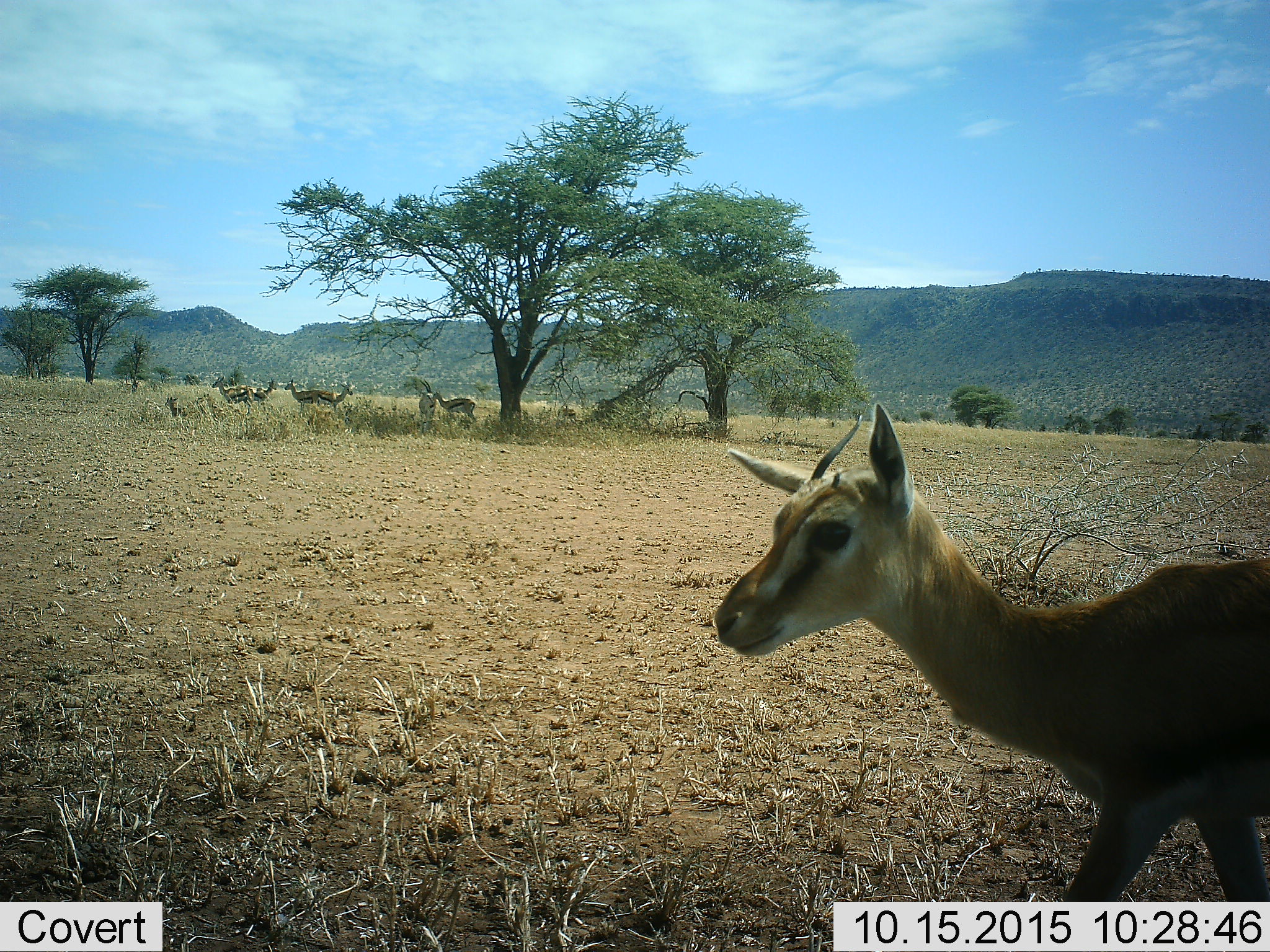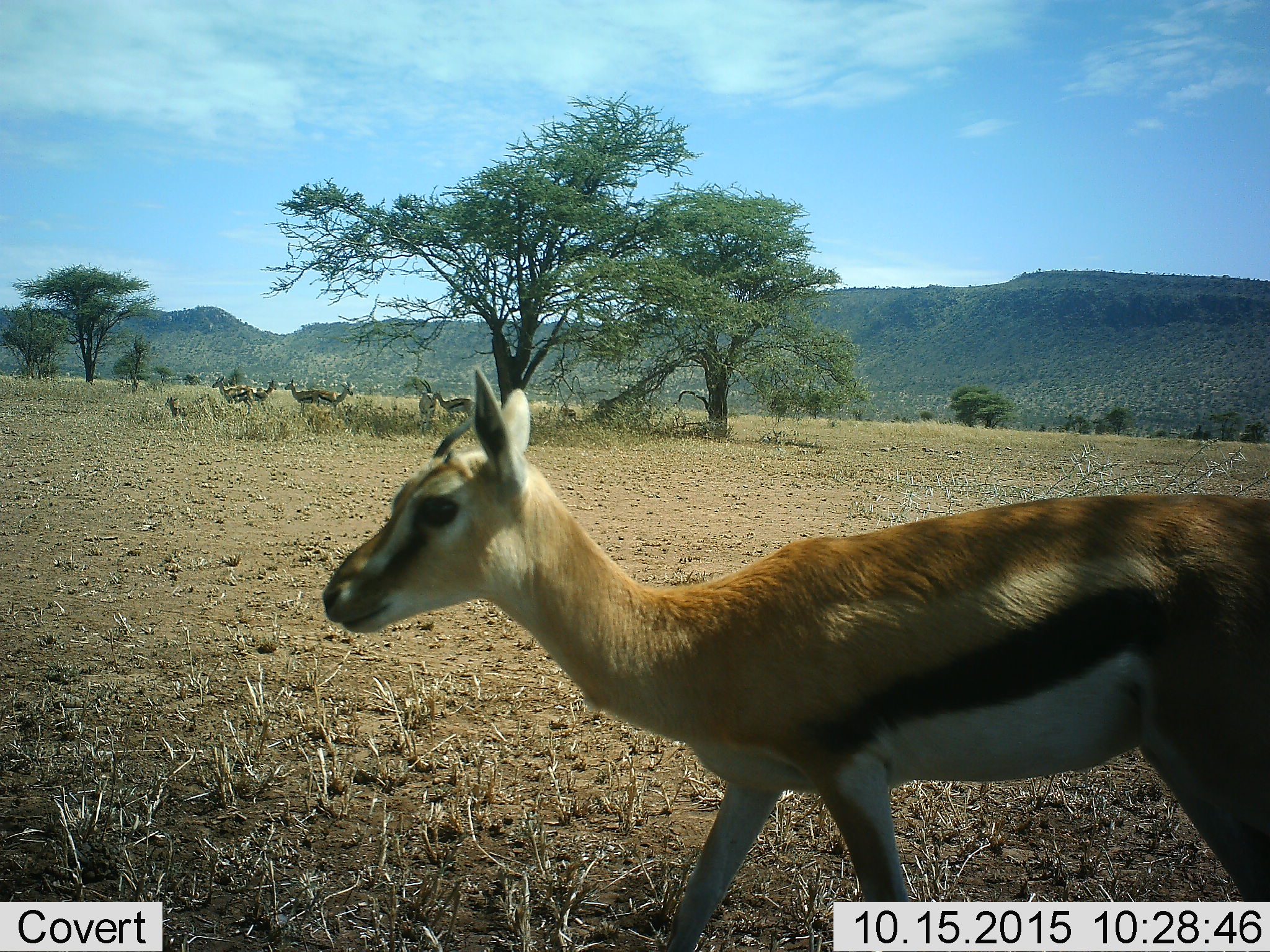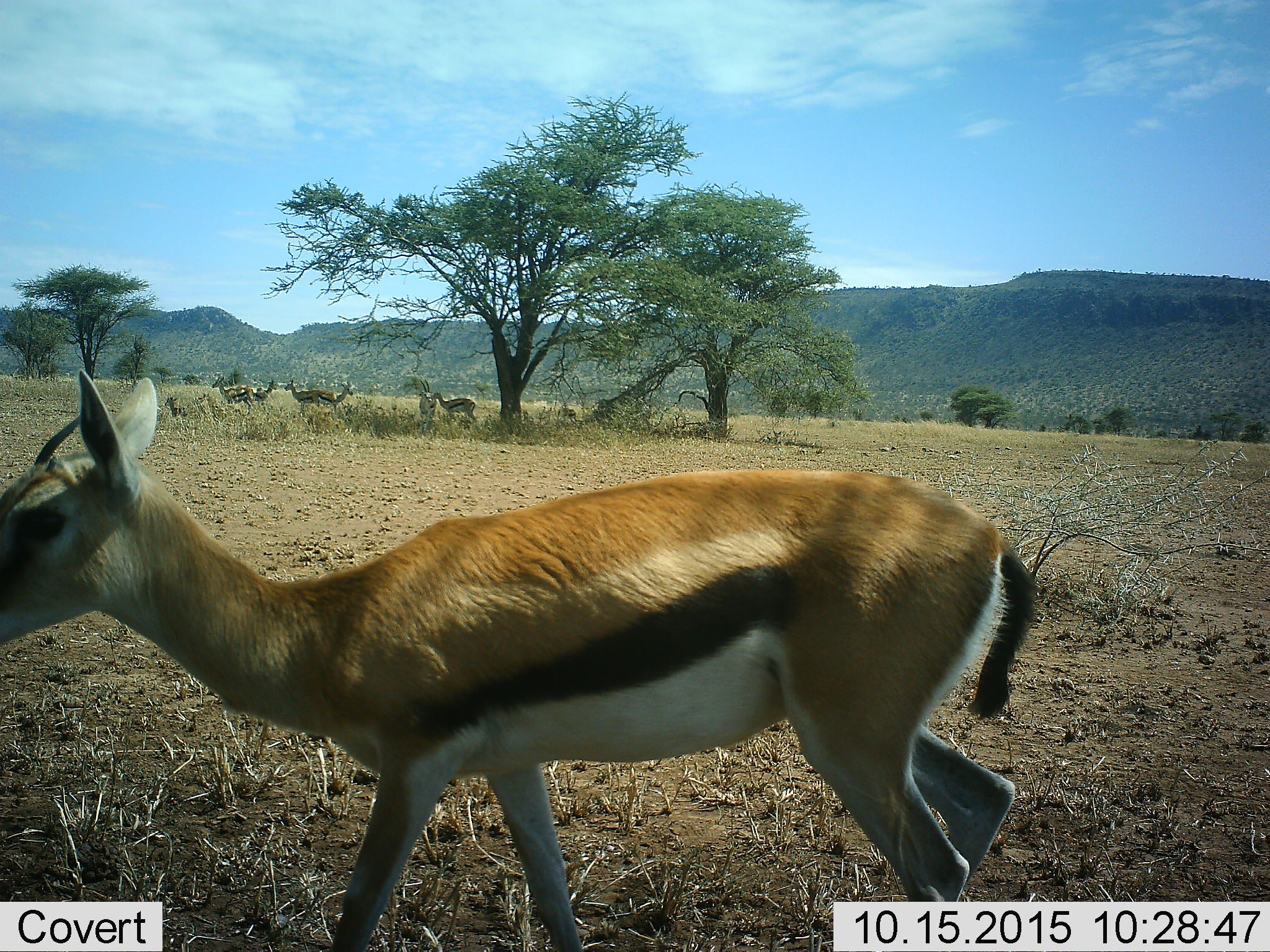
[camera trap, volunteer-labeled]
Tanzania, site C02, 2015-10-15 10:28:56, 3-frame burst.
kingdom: Animalia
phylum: Chordata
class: Mammalia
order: Artiodactyla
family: Bovidae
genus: Eudorcas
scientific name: Eudorcas thomsonii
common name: thomson's gazelle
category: gazellethomsons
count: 8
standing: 81%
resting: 50%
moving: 94%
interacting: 12%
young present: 25%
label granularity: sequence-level